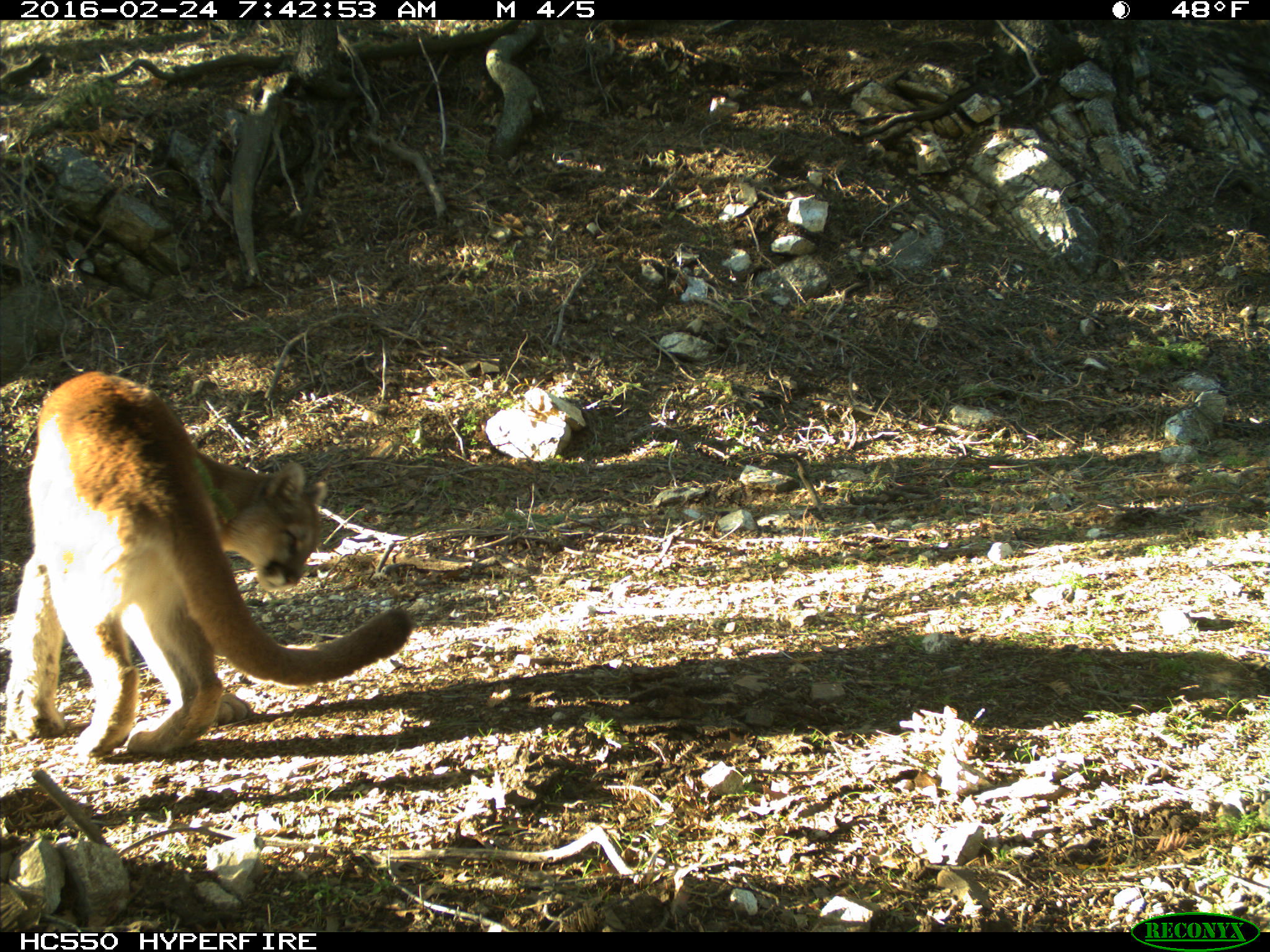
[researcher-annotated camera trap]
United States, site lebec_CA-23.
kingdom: Animalia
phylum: Chordata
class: Mammalia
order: Carnivora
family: Felidae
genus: Puma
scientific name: Puma concolor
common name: mountain lion